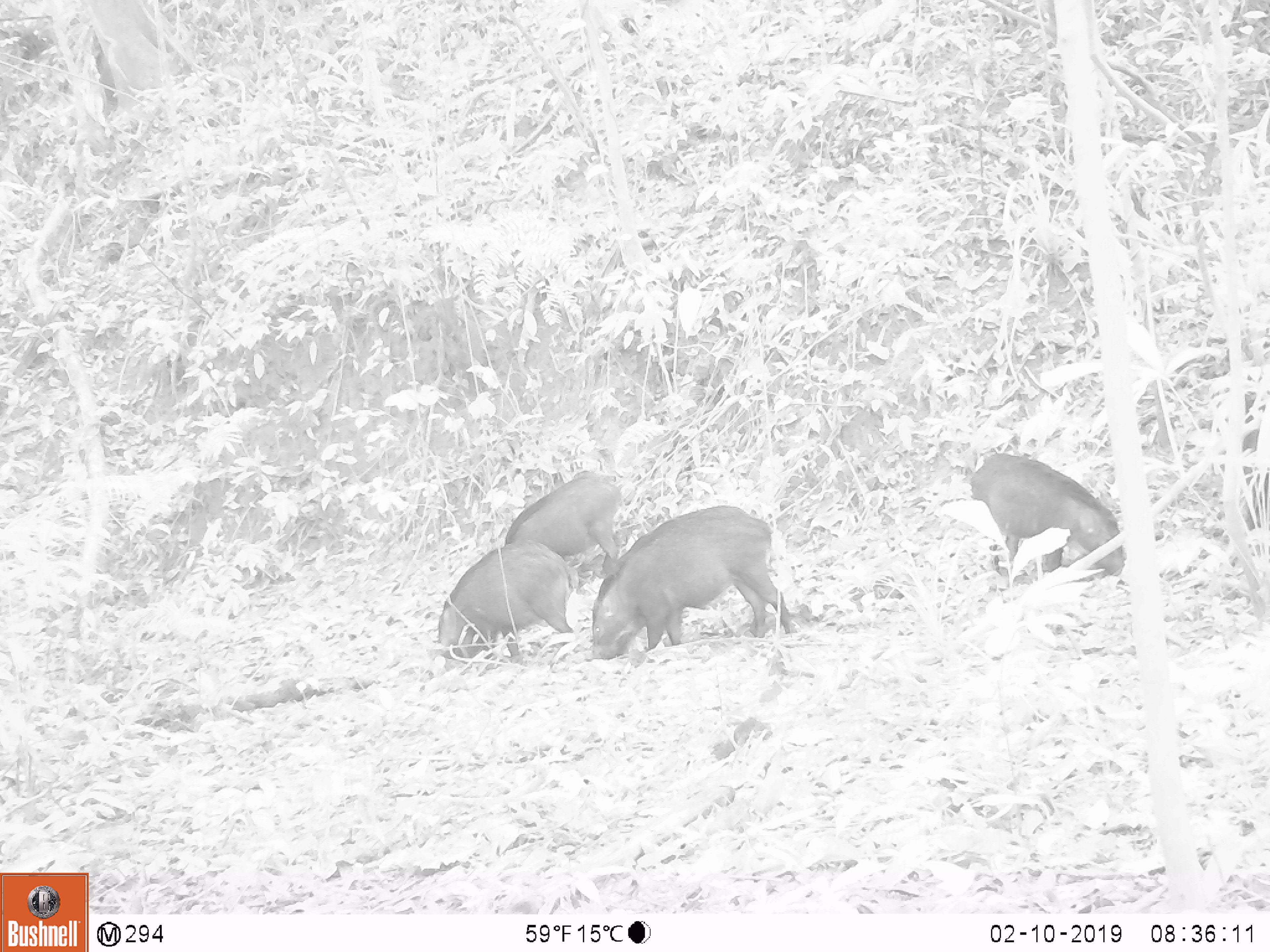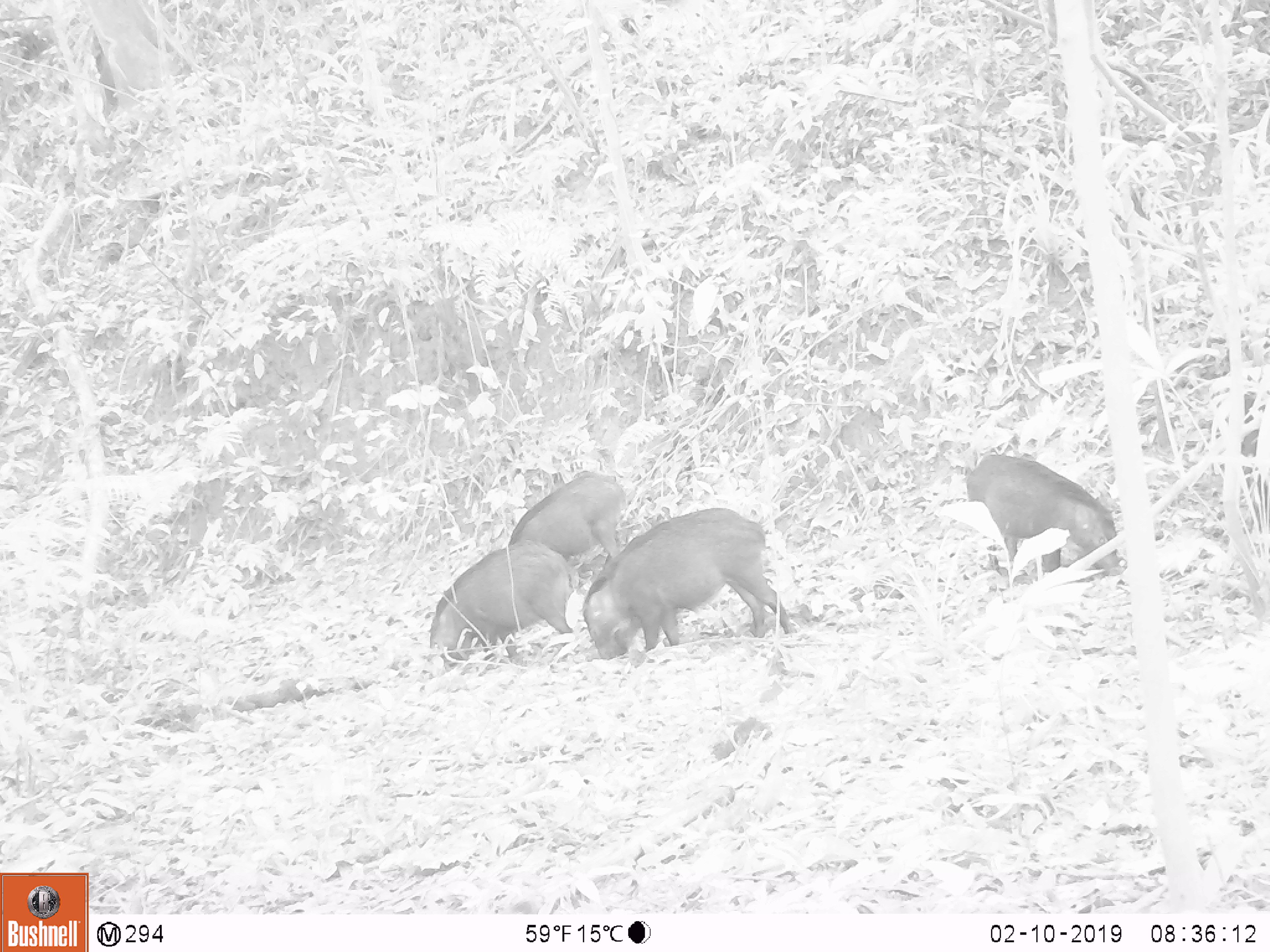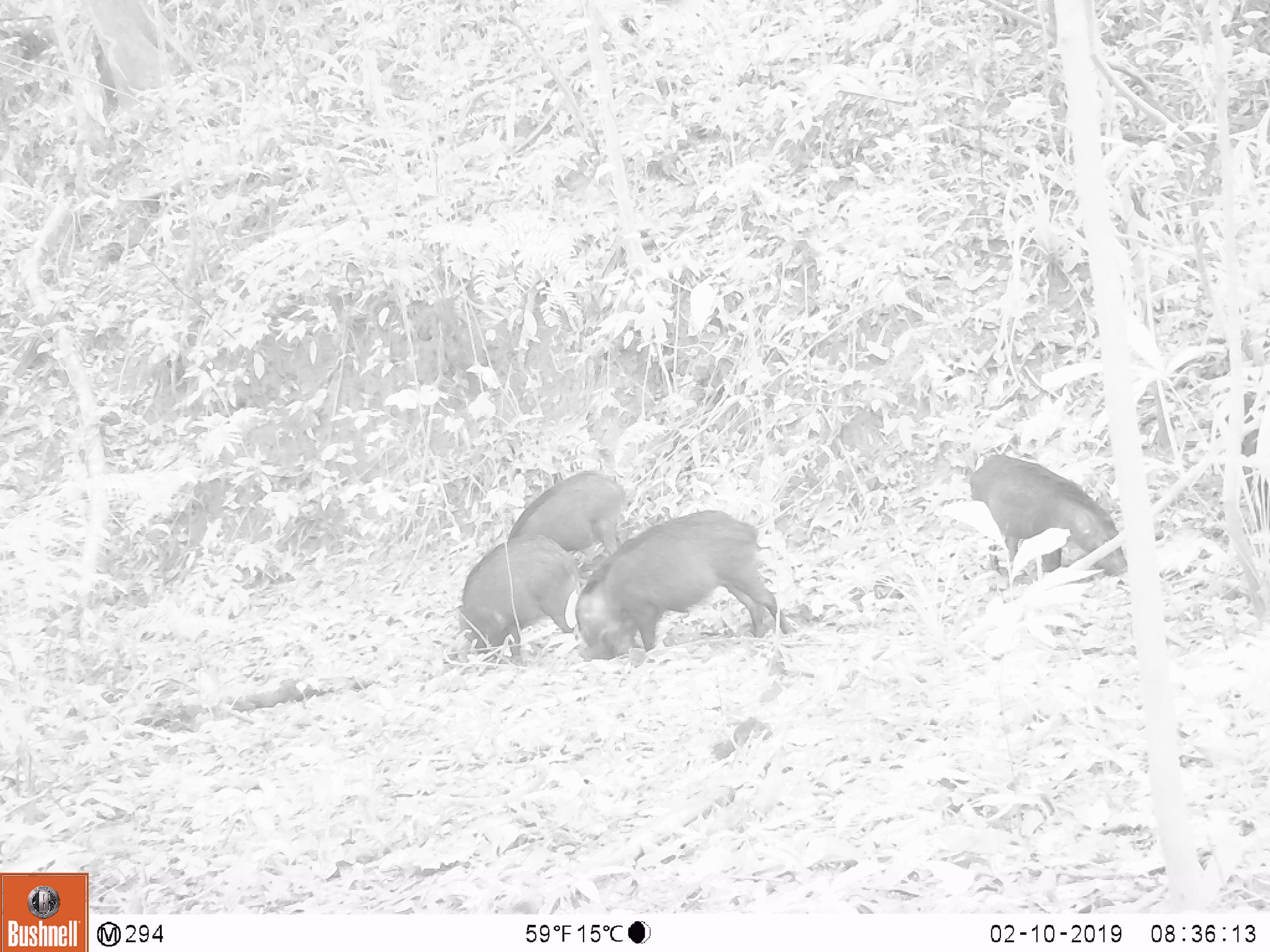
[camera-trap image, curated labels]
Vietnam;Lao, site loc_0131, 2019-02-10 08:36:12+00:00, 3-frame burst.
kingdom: Animalia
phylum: Chordata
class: Mammalia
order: Artiodactyla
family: Suidae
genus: Sus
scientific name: Sus scrofa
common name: eurasian wild pig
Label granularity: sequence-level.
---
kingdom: Animalia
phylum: Chordata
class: Aves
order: Galliformes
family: Phasianidae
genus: Gallus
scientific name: Gallus gallus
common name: red junglefowl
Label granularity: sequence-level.